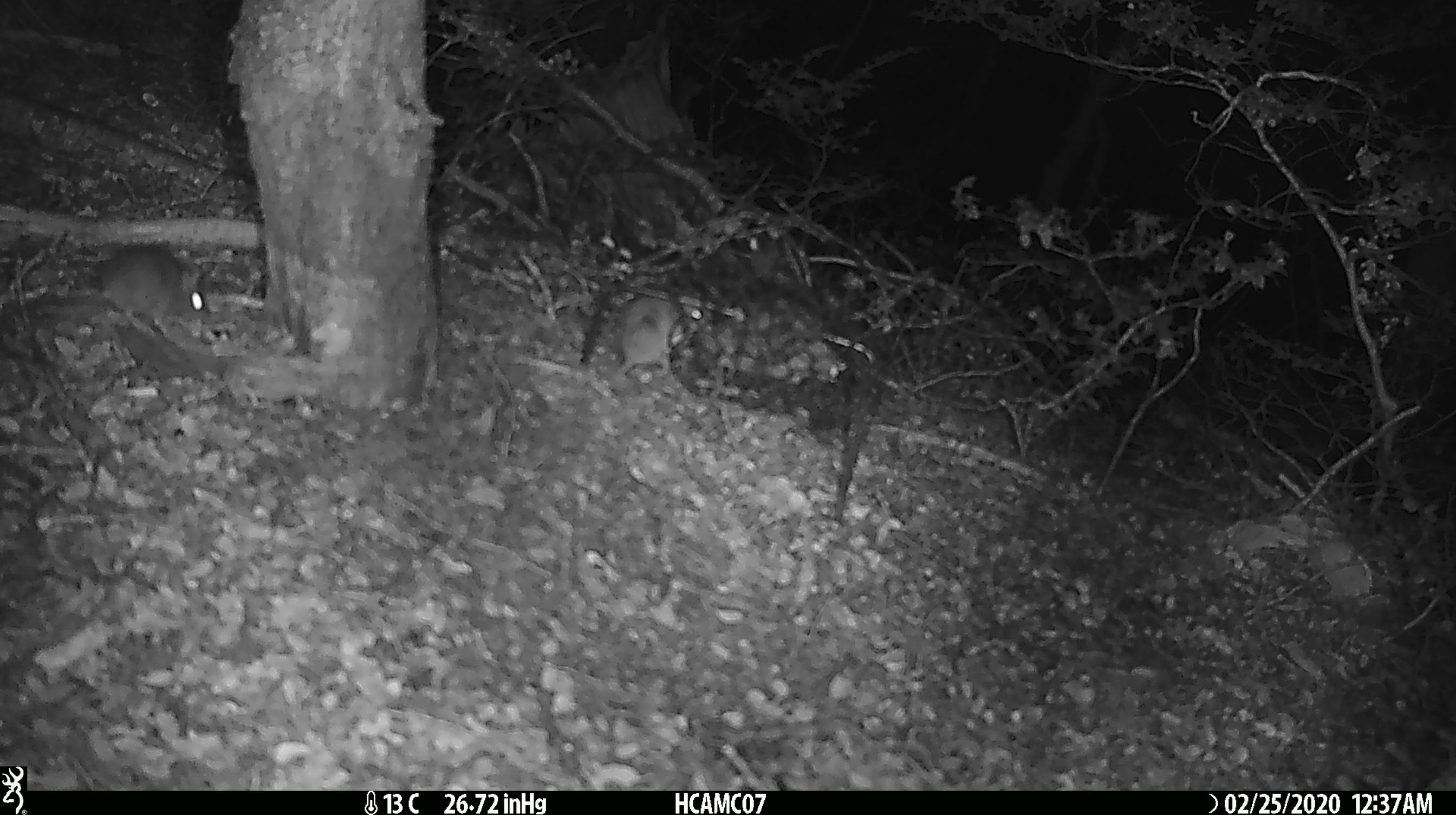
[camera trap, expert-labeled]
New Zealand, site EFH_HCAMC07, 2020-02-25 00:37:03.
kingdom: Animalia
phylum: Chordata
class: Mammalia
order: Rodentia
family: Muridae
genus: Mus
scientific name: Mus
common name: mouse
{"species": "mouse (Mus)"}